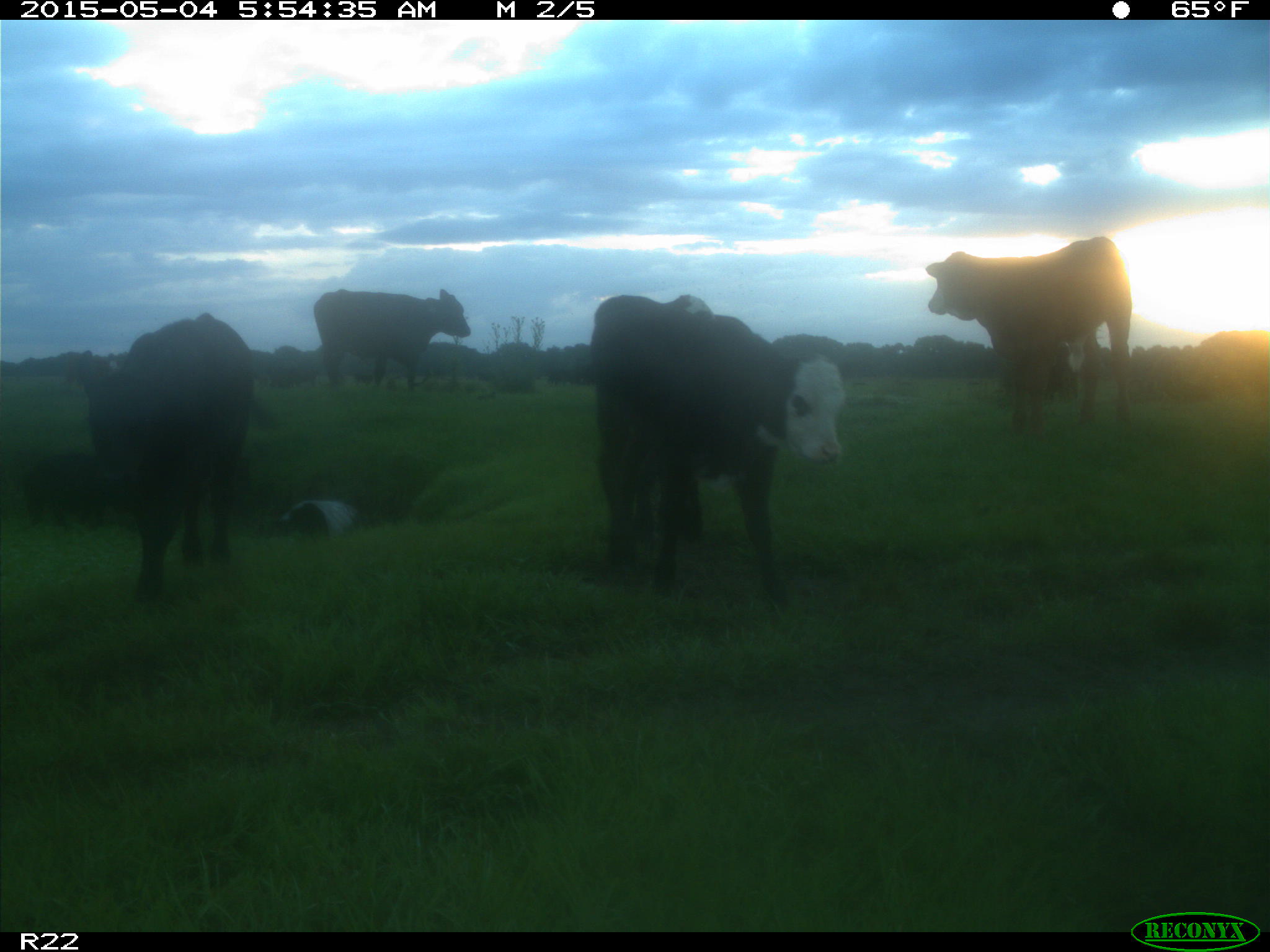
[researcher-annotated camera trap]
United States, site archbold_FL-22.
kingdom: Animalia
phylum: Chordata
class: Mammalia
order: Artiodactyla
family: Bovidae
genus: Bos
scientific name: Bos taurus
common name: domestic cow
Bos taurus (domestic cow).